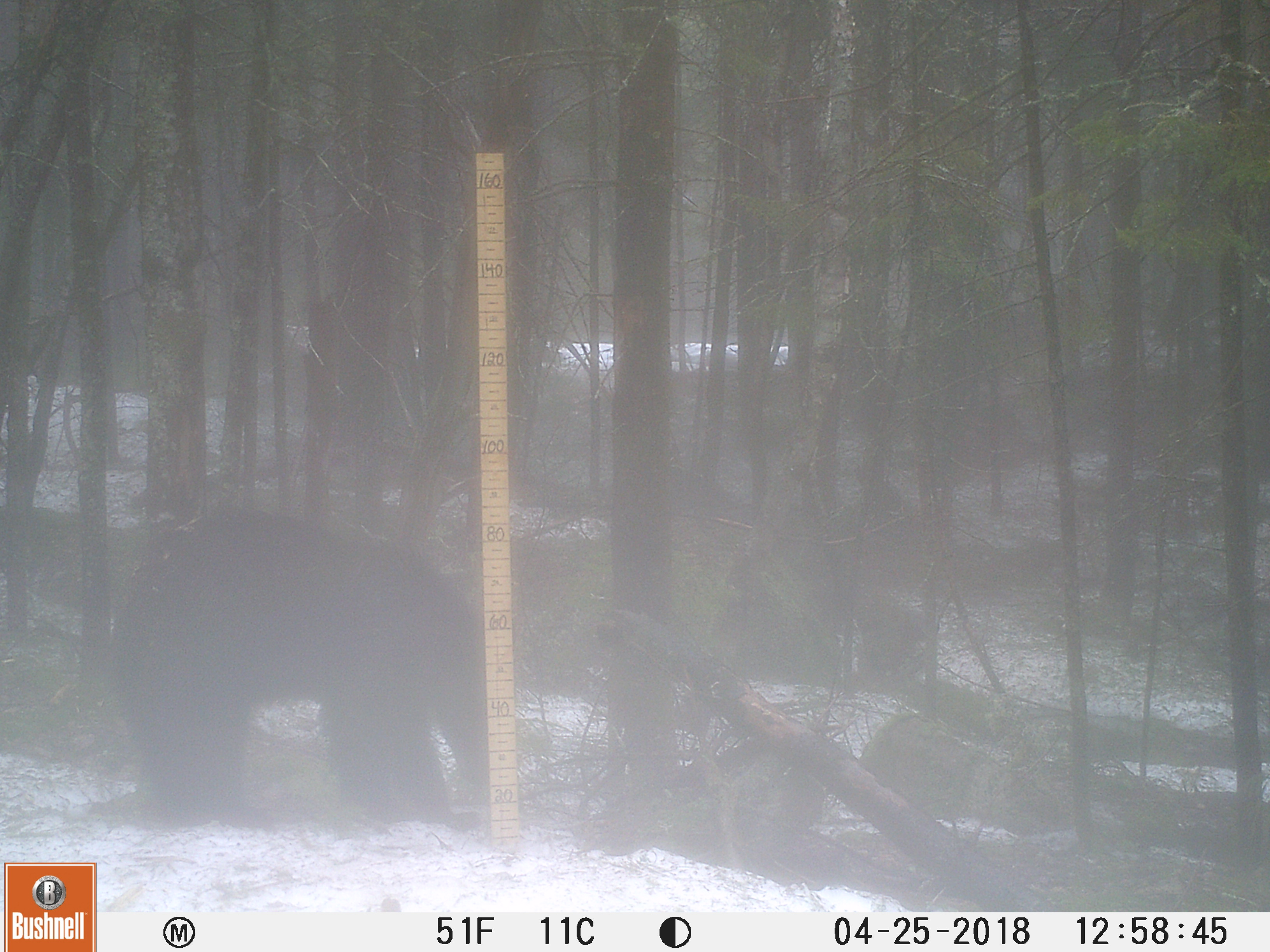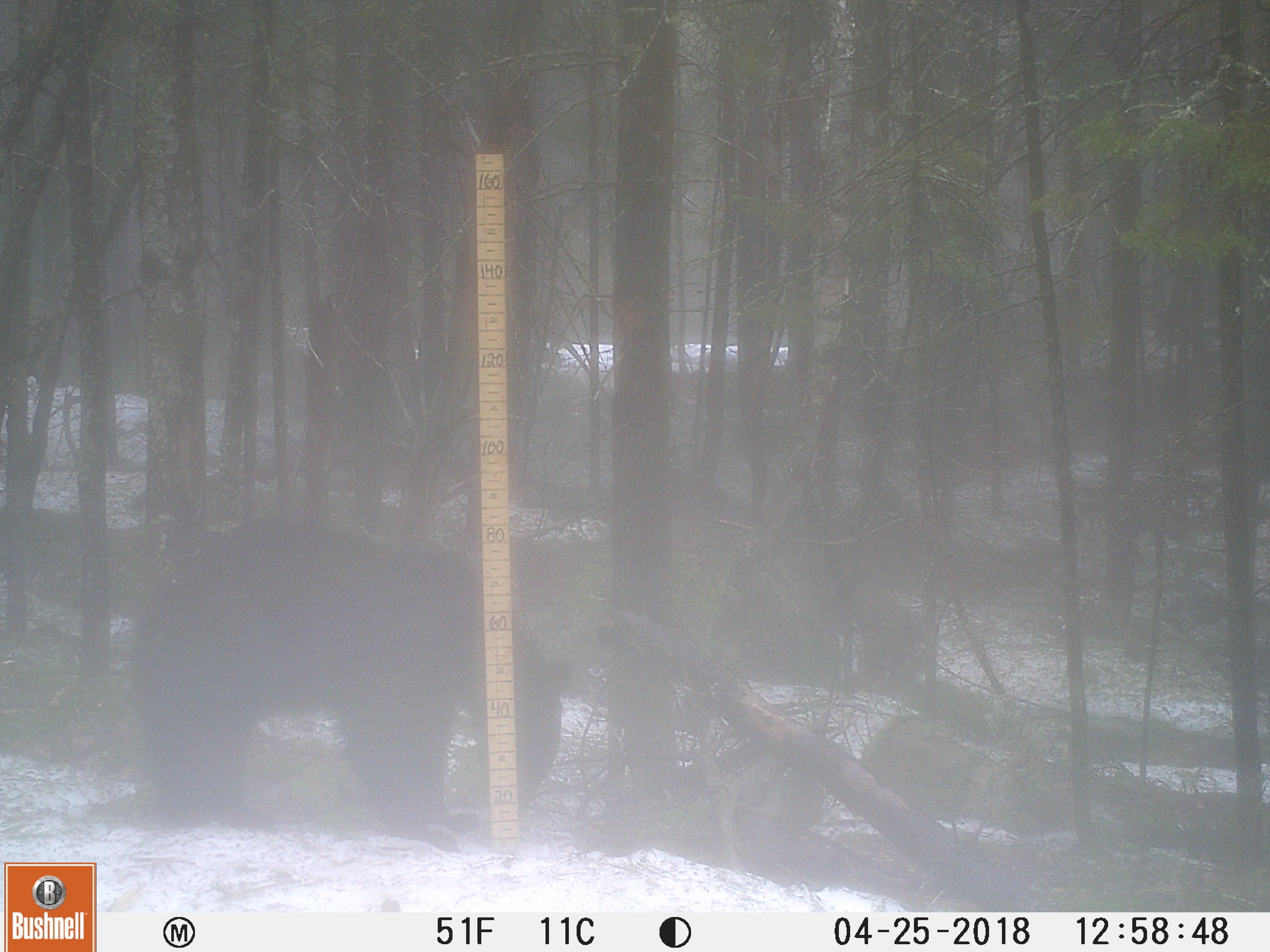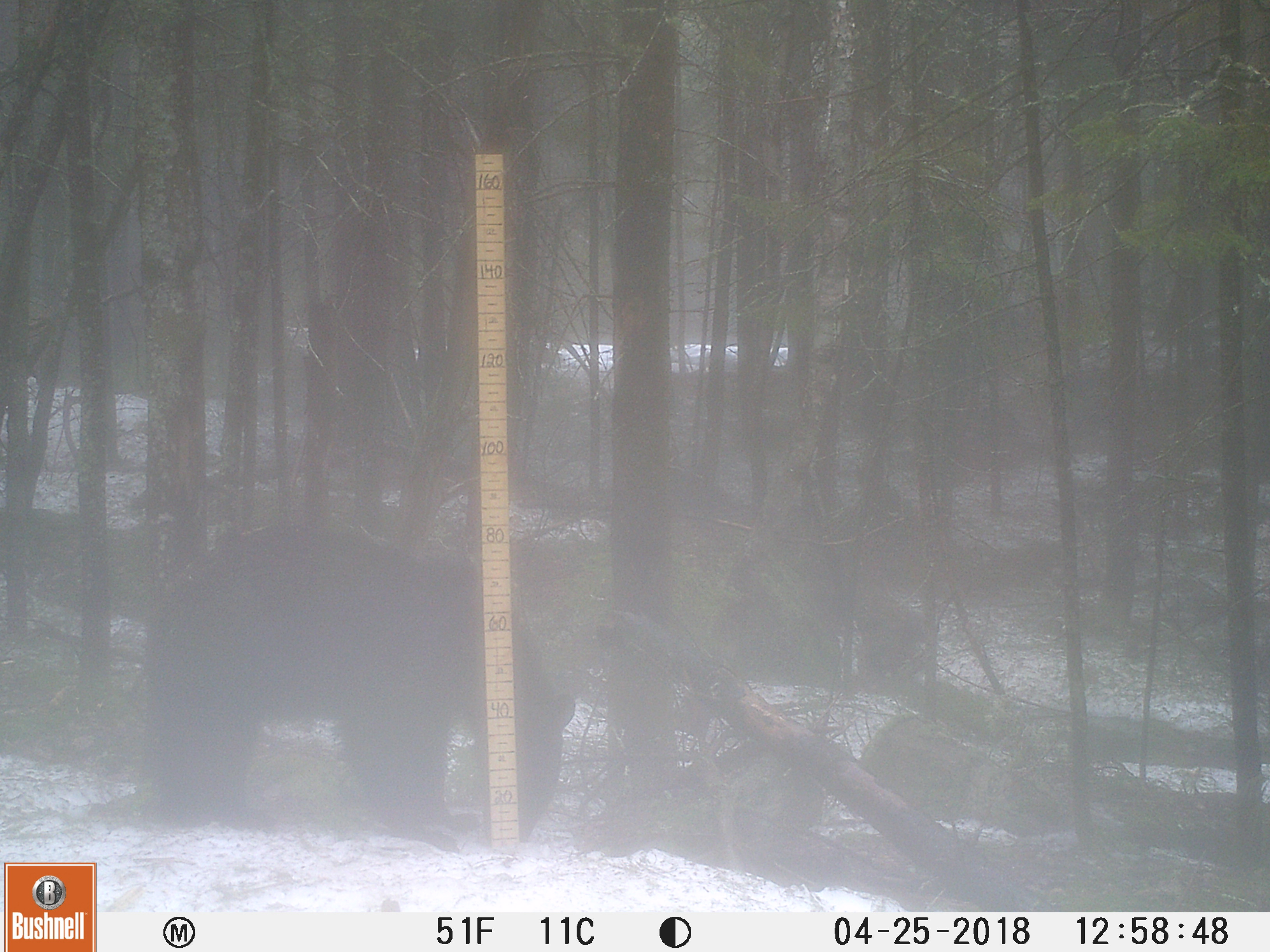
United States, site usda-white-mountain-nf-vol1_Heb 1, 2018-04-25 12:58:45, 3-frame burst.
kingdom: Animalia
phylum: Chordata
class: Mammalia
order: Carnivora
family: Ursidae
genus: Ursus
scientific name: Ursus americanus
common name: black bear